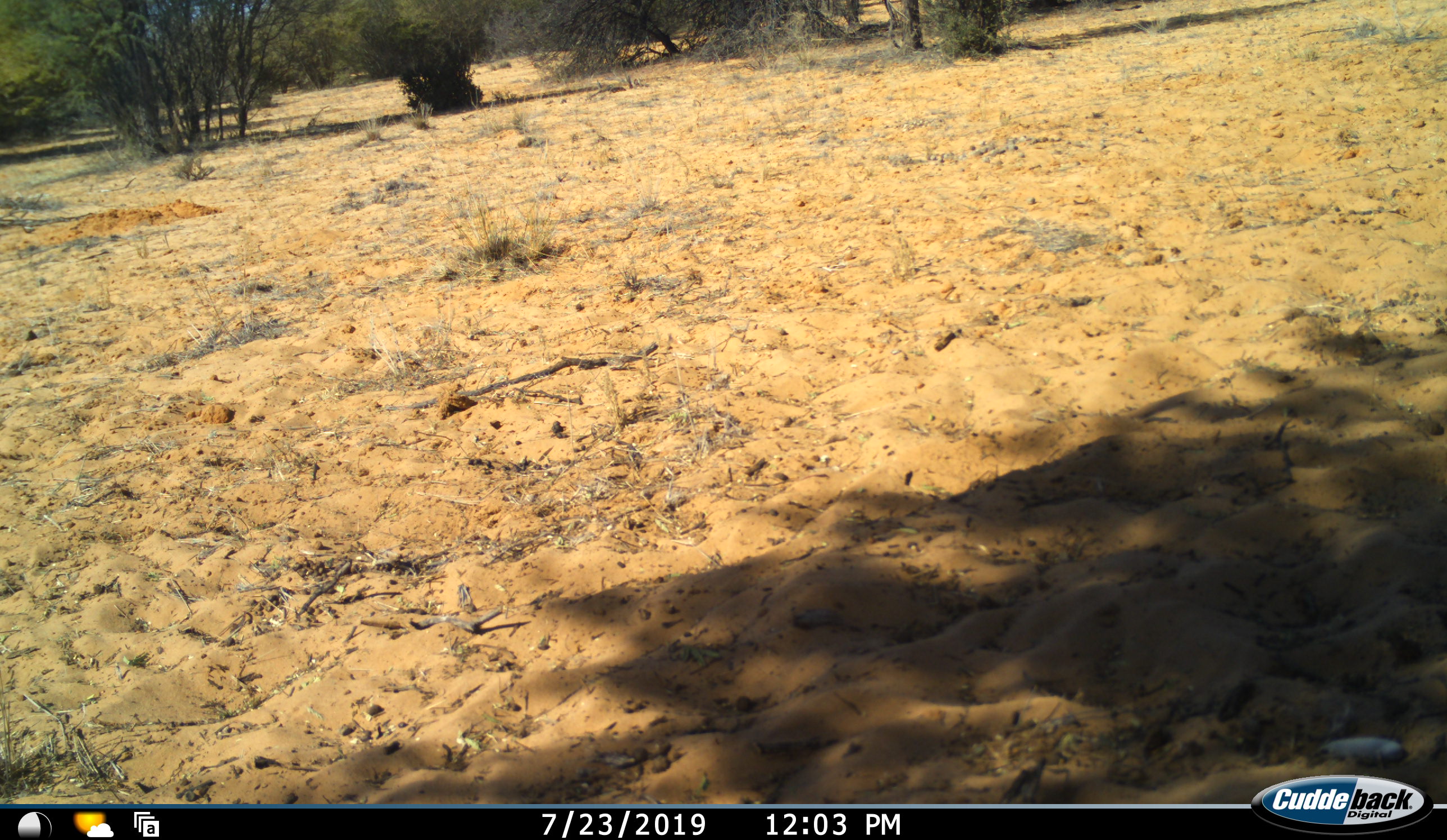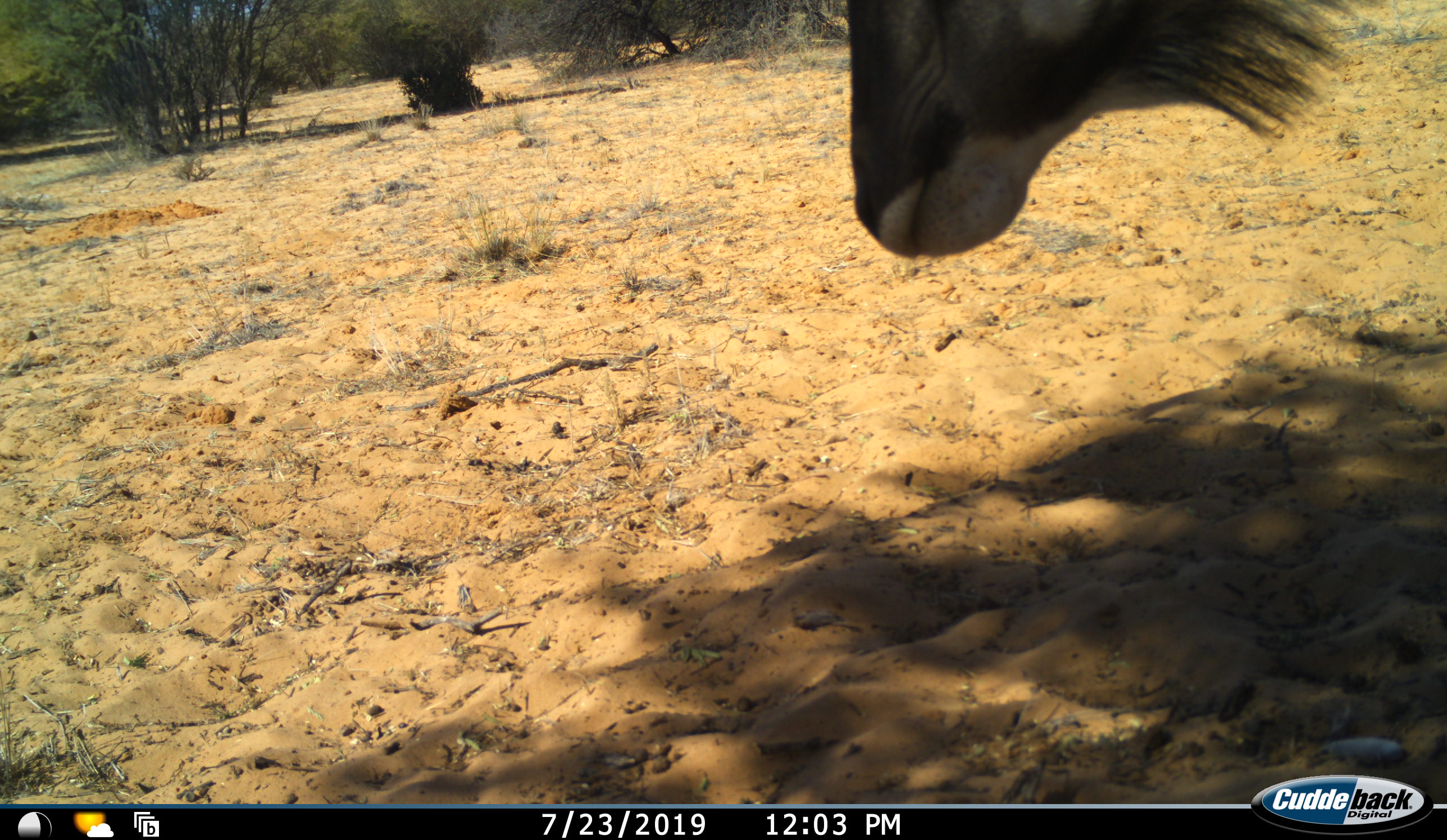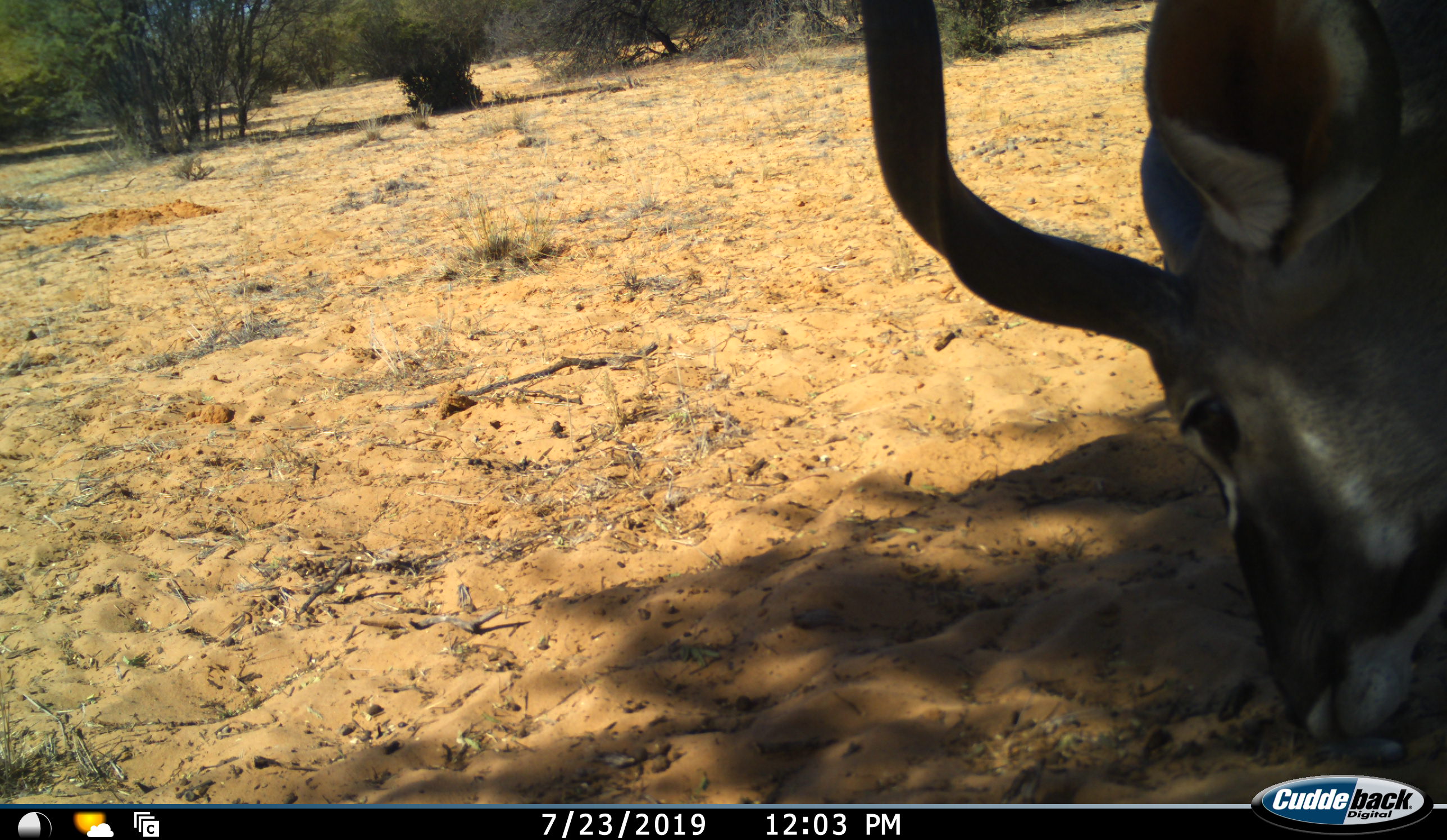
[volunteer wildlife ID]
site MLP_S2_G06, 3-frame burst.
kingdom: Animalia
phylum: Chordata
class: Mammalia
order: Artiodactyla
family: Bovidae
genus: Tragelaphus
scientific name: Tragelaphus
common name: kudu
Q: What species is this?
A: Kudu (Tragelaphus).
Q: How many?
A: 1.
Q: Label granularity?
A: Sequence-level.